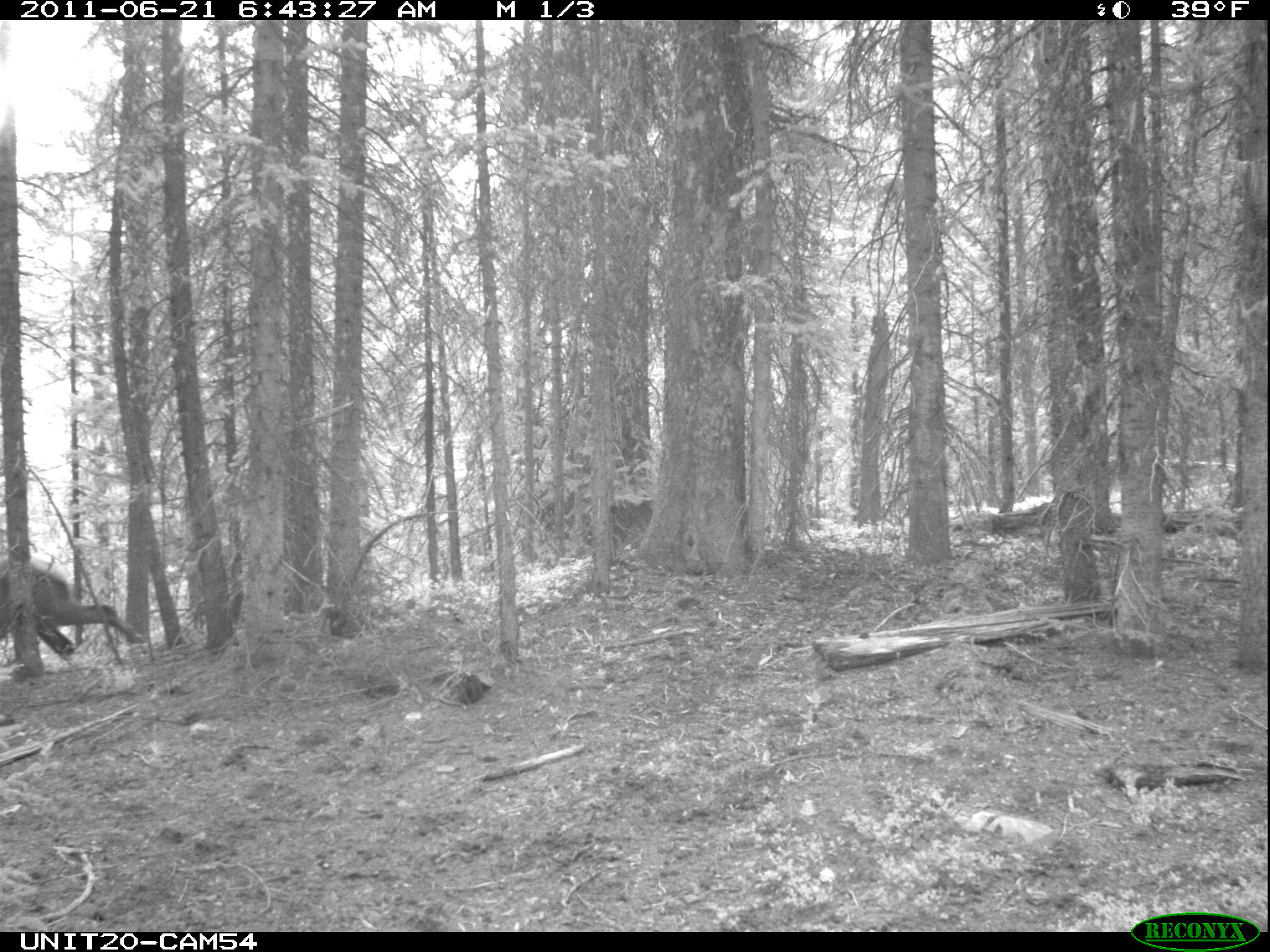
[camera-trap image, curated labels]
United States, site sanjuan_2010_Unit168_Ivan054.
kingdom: Animalia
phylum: Chordata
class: Mammalia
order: Artiodactyla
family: Cervidae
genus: Cervus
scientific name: Cervus elaphus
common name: red deer